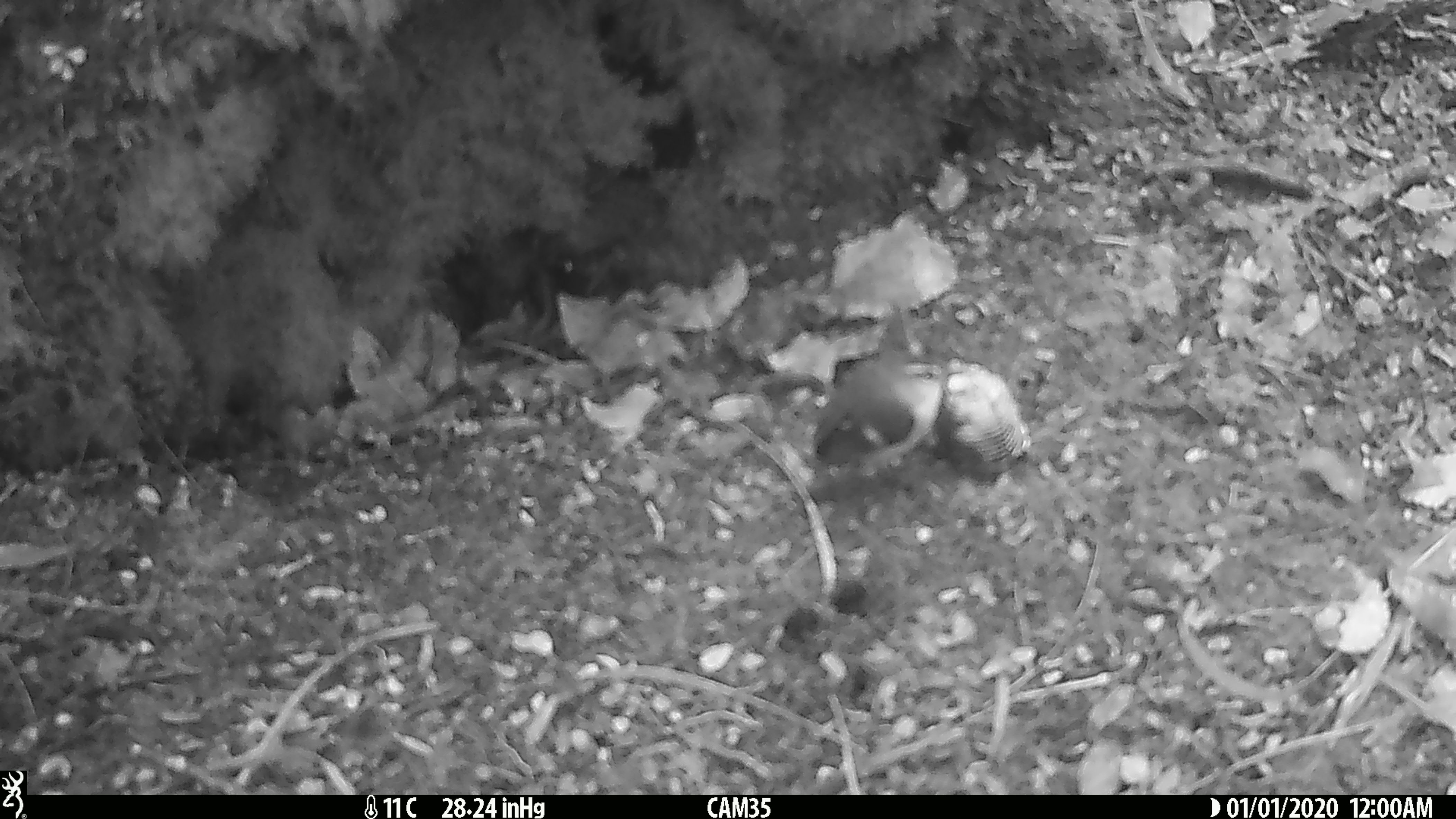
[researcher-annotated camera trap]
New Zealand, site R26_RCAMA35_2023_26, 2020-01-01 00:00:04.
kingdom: Animalia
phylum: Chordata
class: Aves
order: Passeriformes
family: Acanthisittidae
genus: Acanthisitta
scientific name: Acanthisitta chloris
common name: rifleman